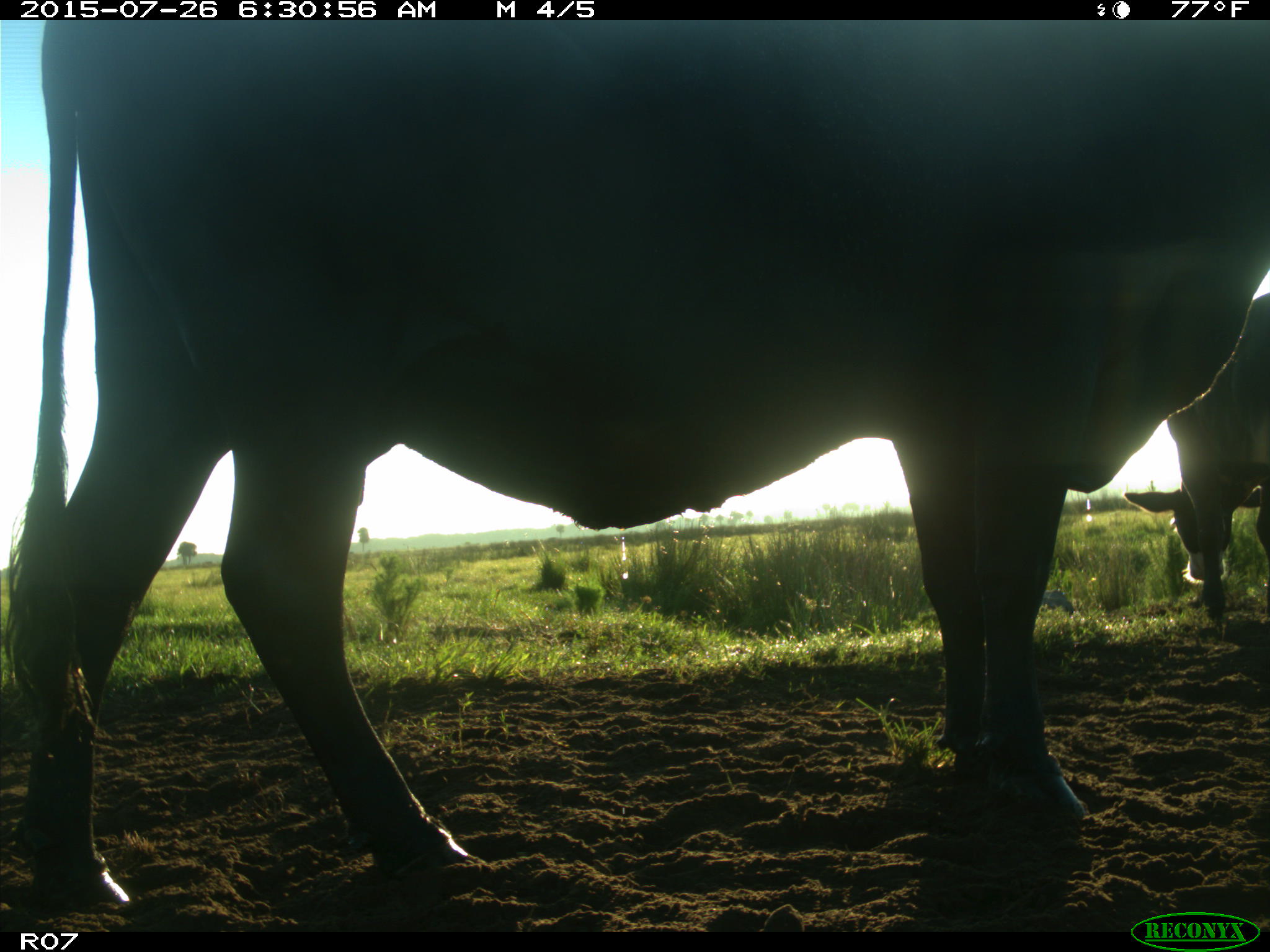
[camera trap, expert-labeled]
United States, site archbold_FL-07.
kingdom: Animalia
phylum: Chordata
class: Mammalia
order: Artiodactyla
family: Bovidae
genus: Bos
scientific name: Bos taurus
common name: domestic cow